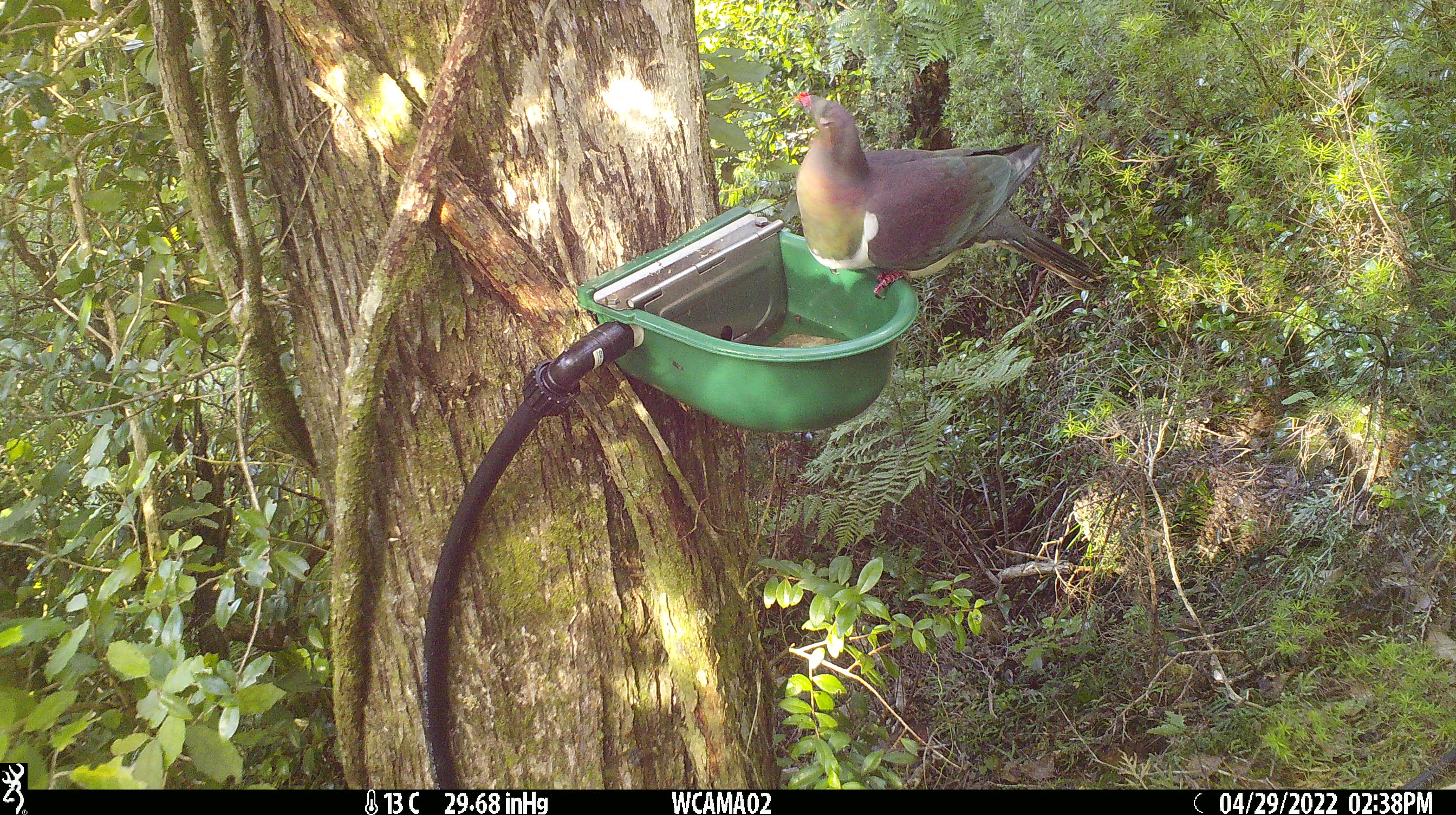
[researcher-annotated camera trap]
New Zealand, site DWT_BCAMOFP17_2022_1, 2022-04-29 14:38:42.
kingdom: Animalia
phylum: Chordata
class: Aves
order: Columbiformes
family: Columbidae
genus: Hemiphaga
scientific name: Hemiphaga novaeseelandiae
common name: new zealand pigeon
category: kereru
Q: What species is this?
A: Kereru (new zealand pigeon) (Hemiphaga novaeseelandiae).